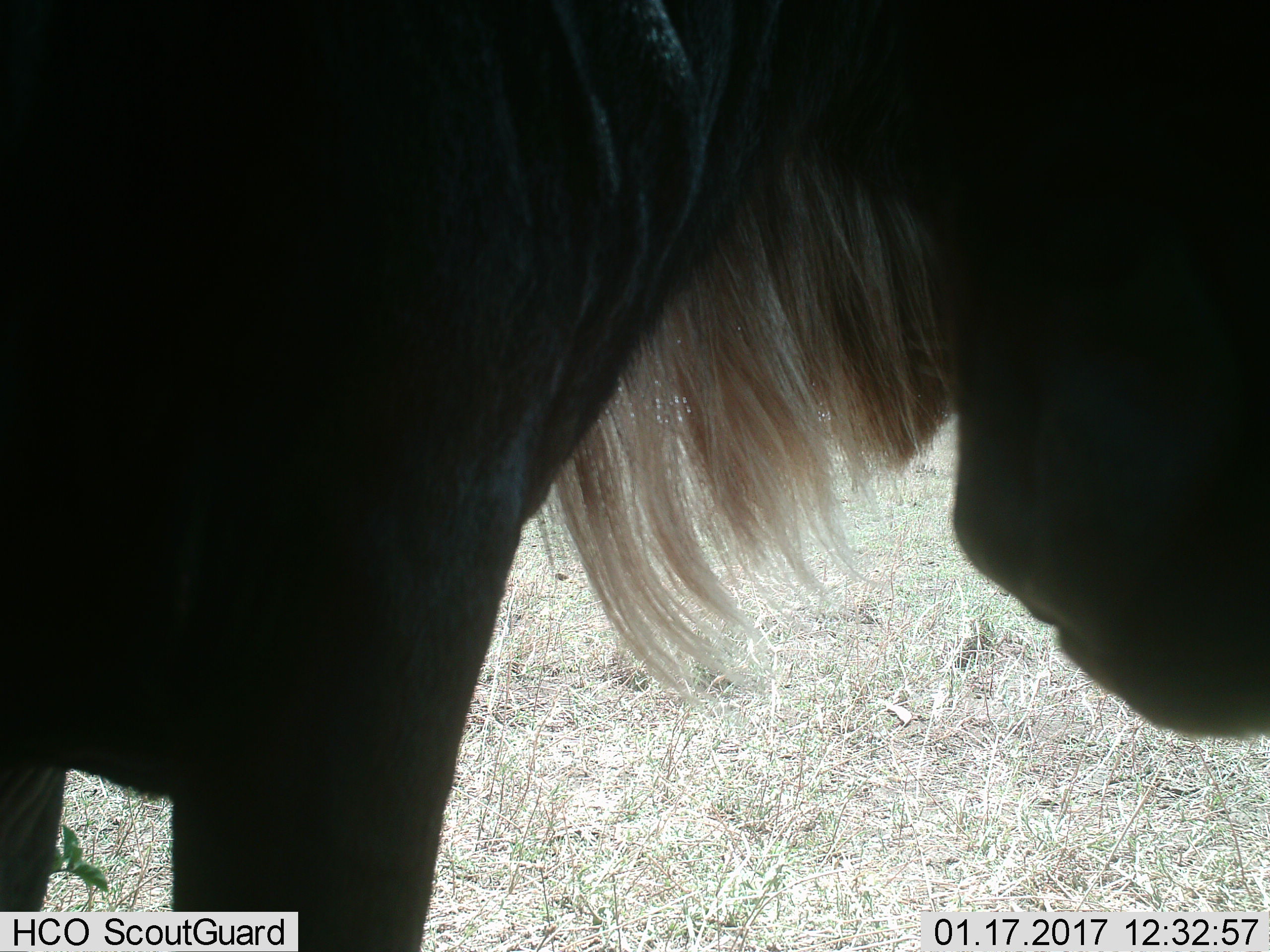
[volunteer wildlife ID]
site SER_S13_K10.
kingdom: Animalia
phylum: Chordata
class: Mammalia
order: Artiodactyla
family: Bovidae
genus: Connochaetes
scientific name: Connochaetes taurinus taurinus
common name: blue wildebeest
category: wildebeestblue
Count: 1.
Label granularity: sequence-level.